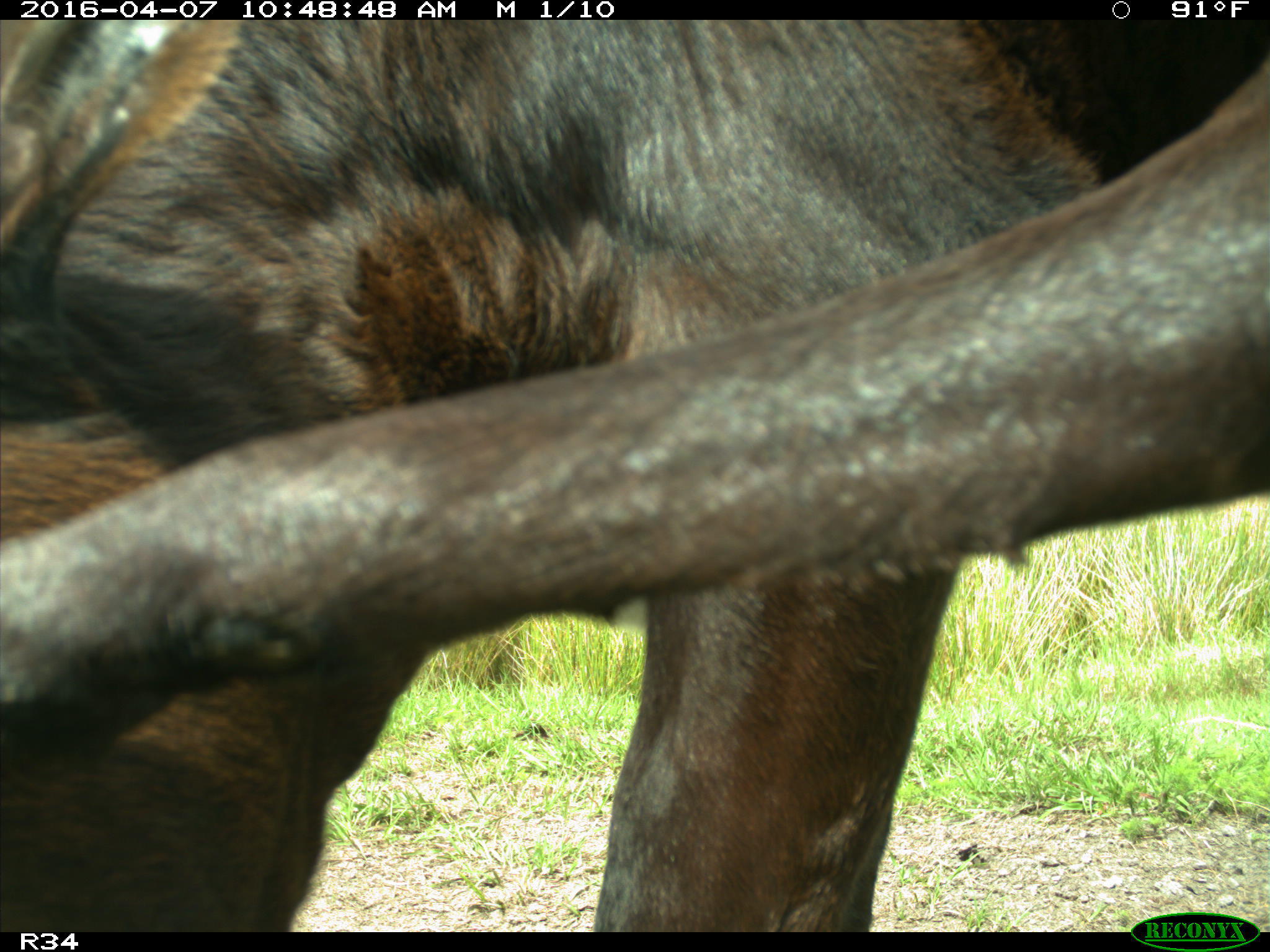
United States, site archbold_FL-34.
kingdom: Animalia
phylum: Chordata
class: Mammalia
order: Artiodactyla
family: Bovidae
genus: Bos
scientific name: Bos taurus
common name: domestic cow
Bos taurus (domestic cow).